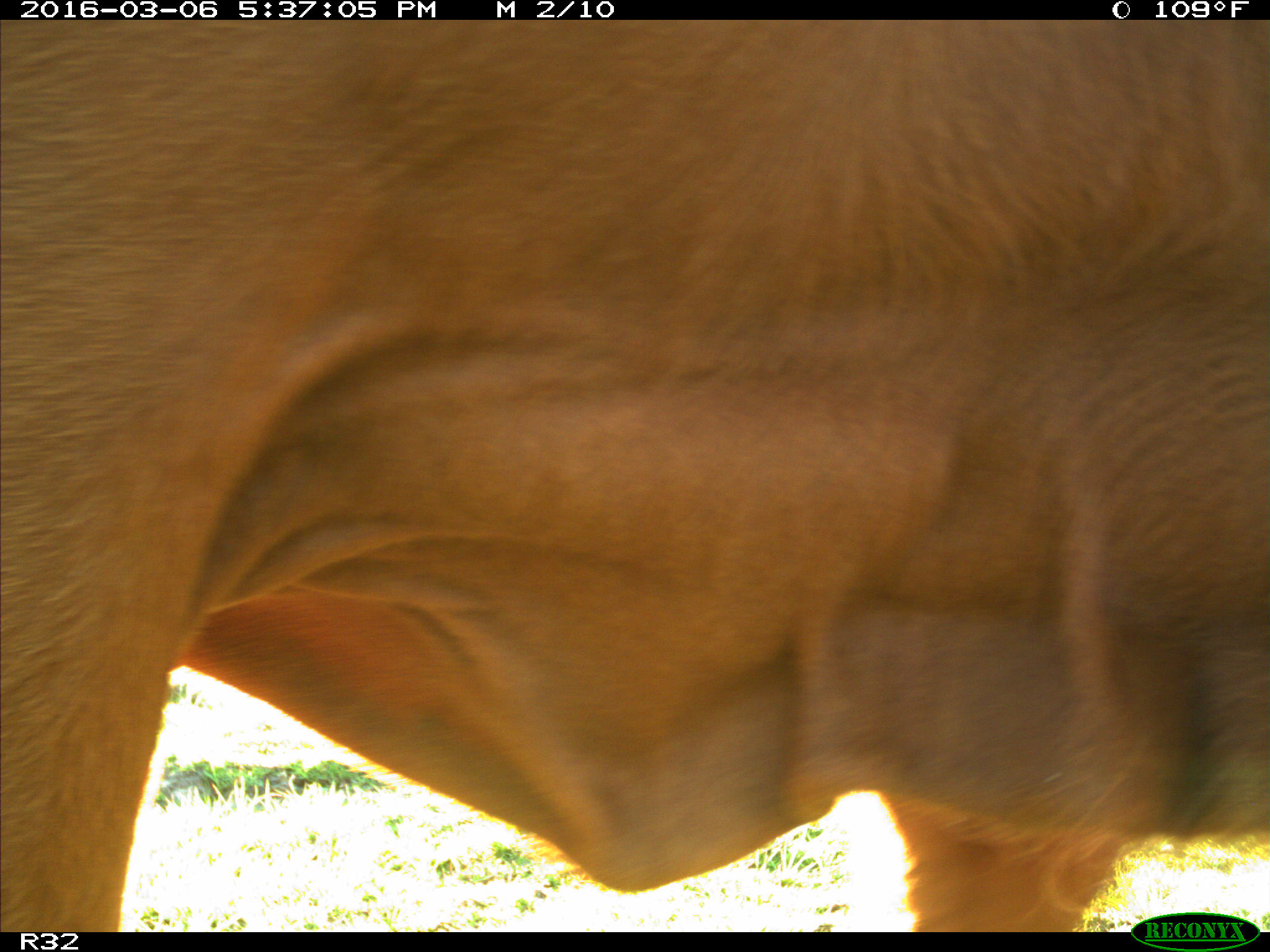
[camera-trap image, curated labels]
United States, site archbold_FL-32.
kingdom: Animalia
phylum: Chordata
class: Mammalia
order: Artiodactyla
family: Bovidae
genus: Bos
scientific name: Bos taurus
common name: domestic cow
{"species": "Bos taurus (domestic cow)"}